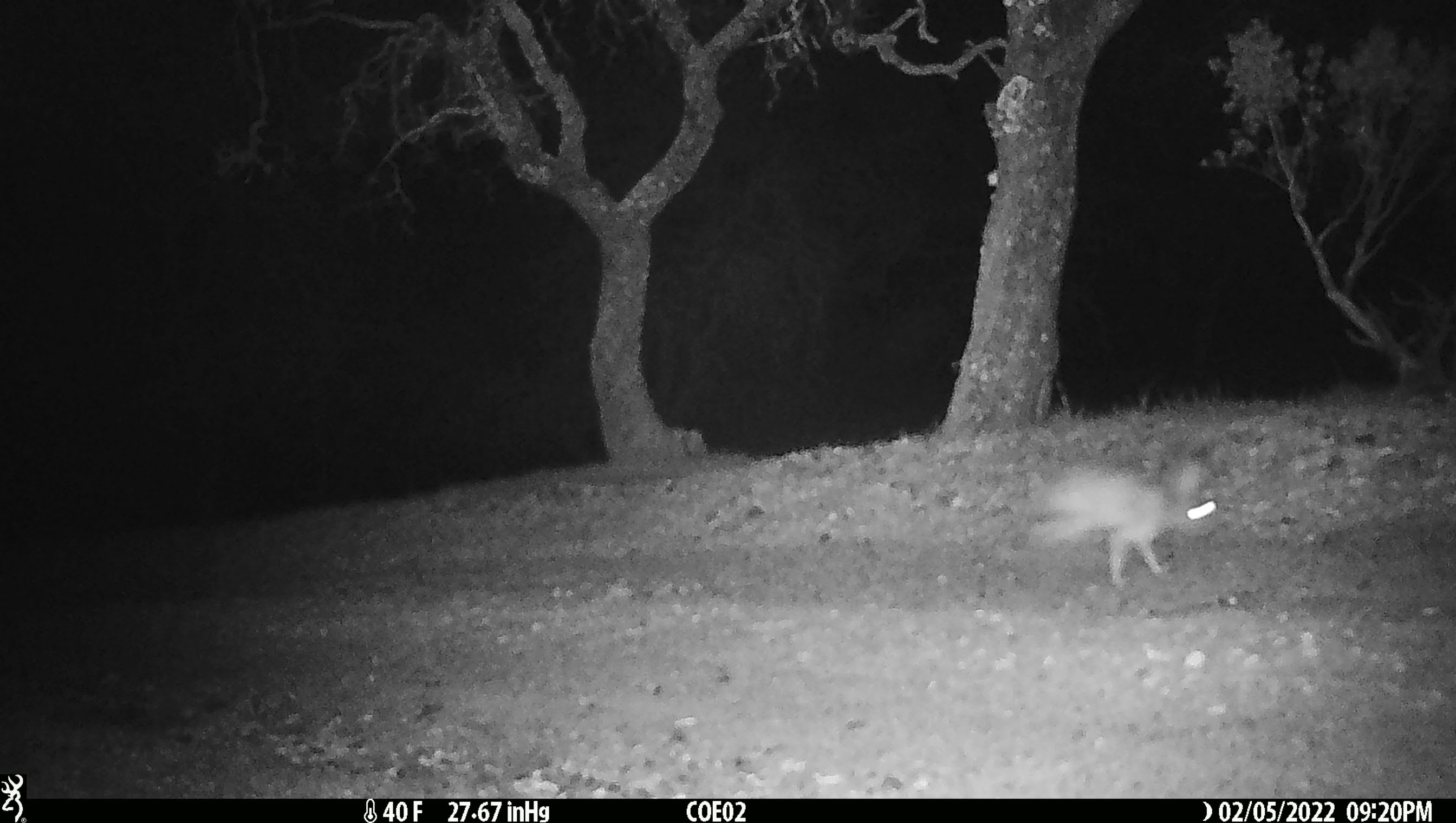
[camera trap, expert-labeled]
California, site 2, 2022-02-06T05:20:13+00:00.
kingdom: Animalia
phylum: Chordata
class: Mammalia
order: Lagomorpha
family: Leporidae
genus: Lepus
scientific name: Lepus californicus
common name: black-tailed jackrabbit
Black-tailed jackrabbit (Lepus californicus).